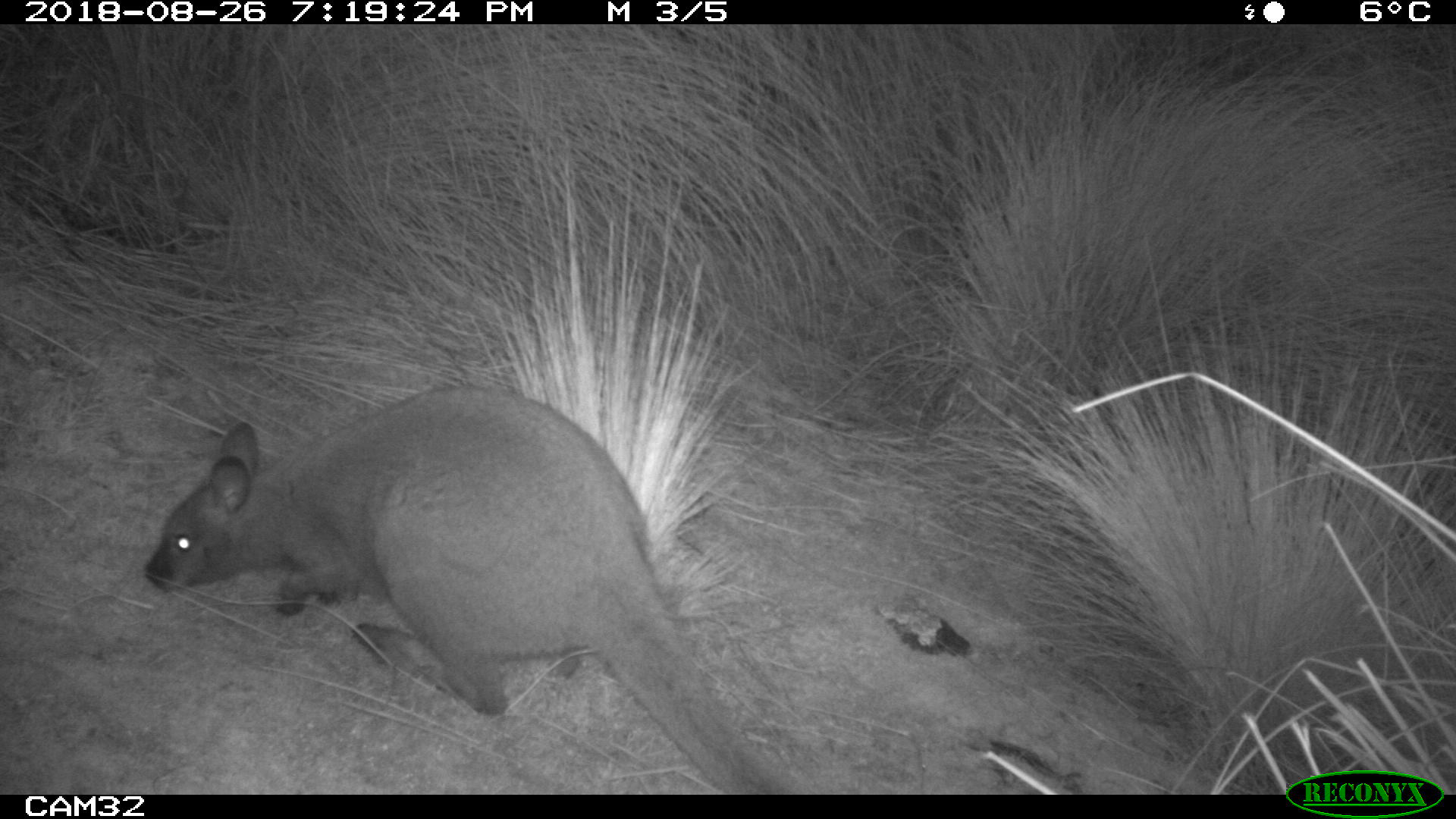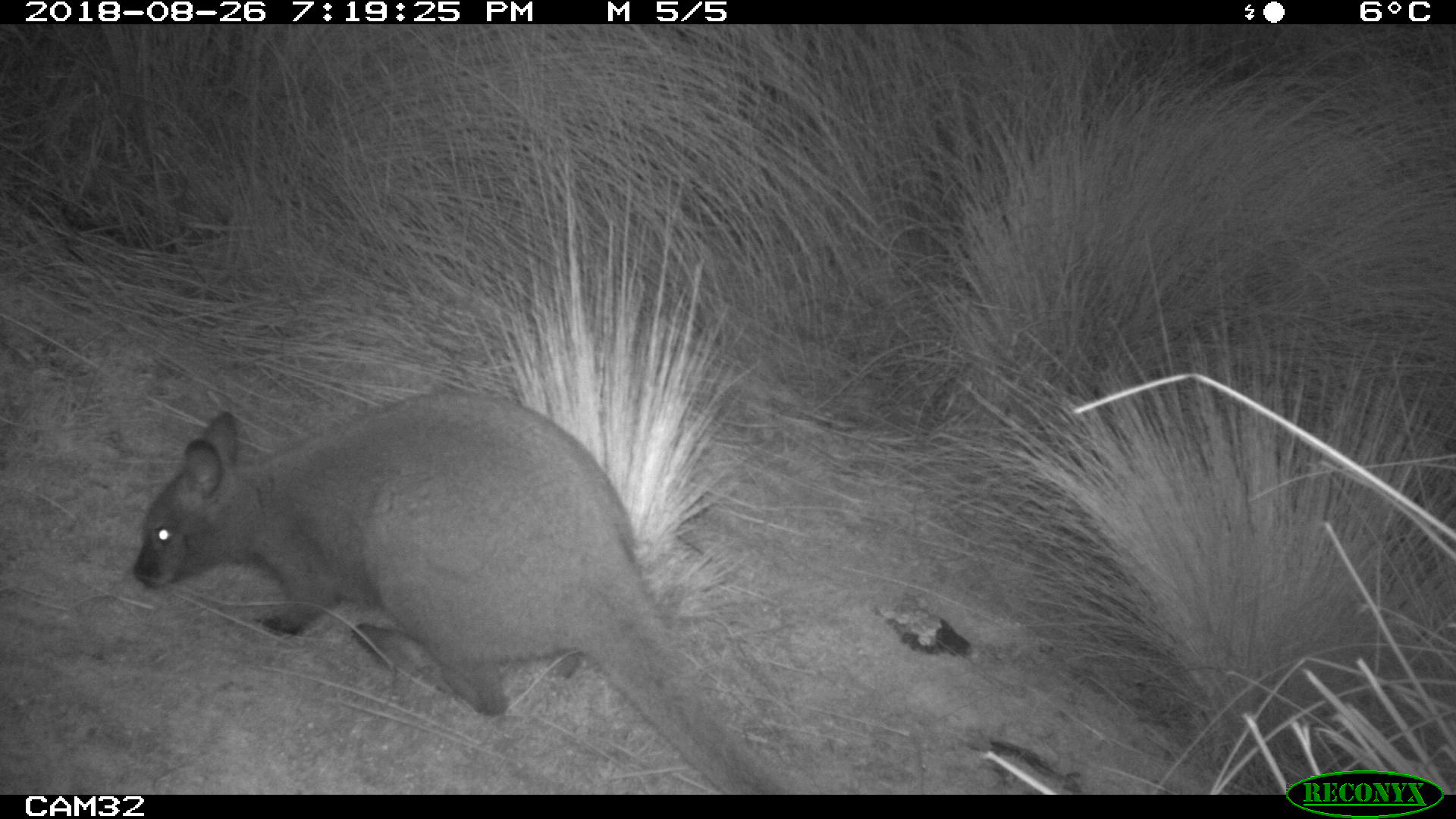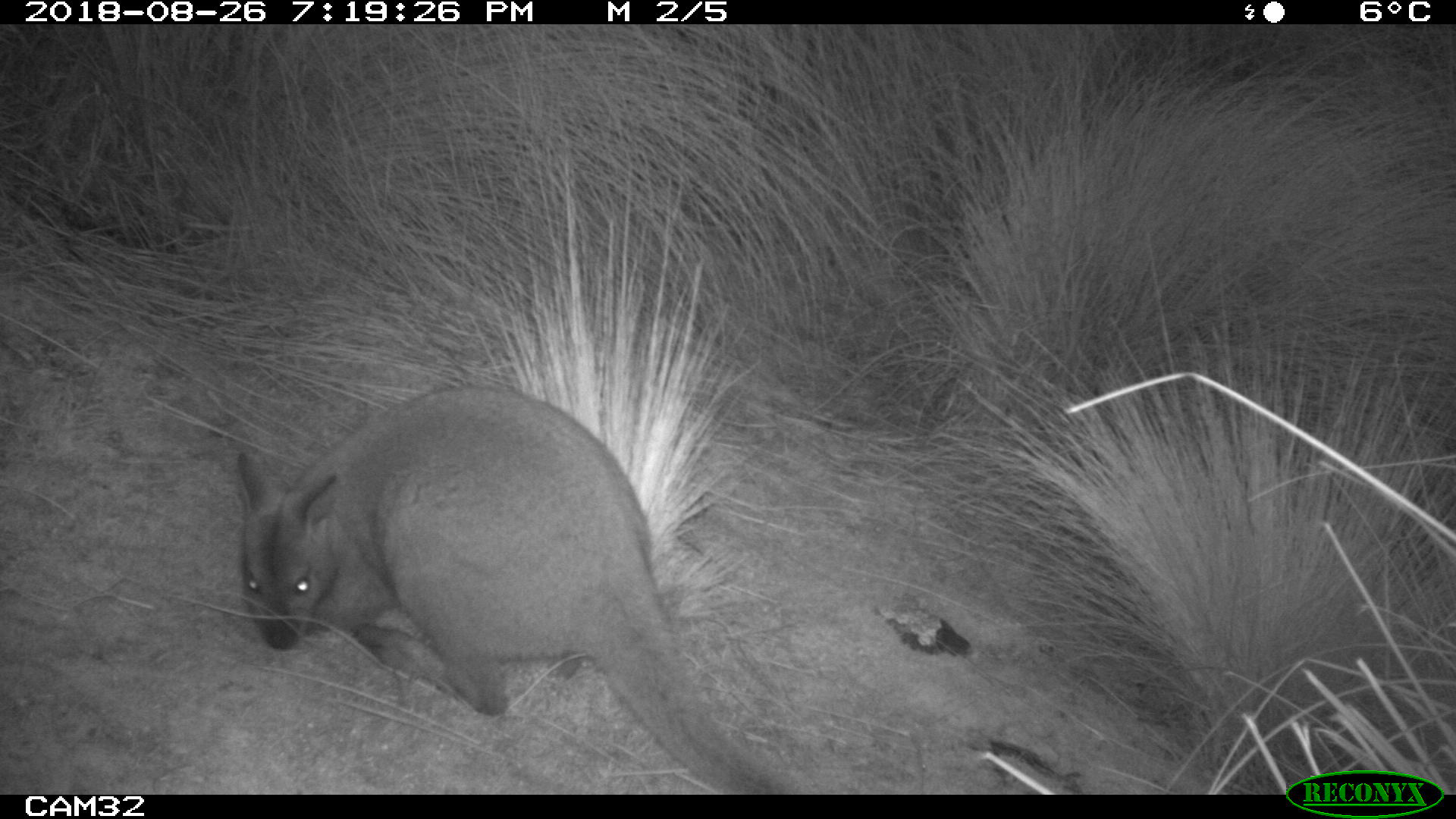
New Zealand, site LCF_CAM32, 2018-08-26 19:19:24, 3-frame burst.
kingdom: Animalia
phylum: Chordata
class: Mammalia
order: Diprotodontia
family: Macropodidae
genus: Notamacropus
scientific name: Notamacropus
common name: wallaby